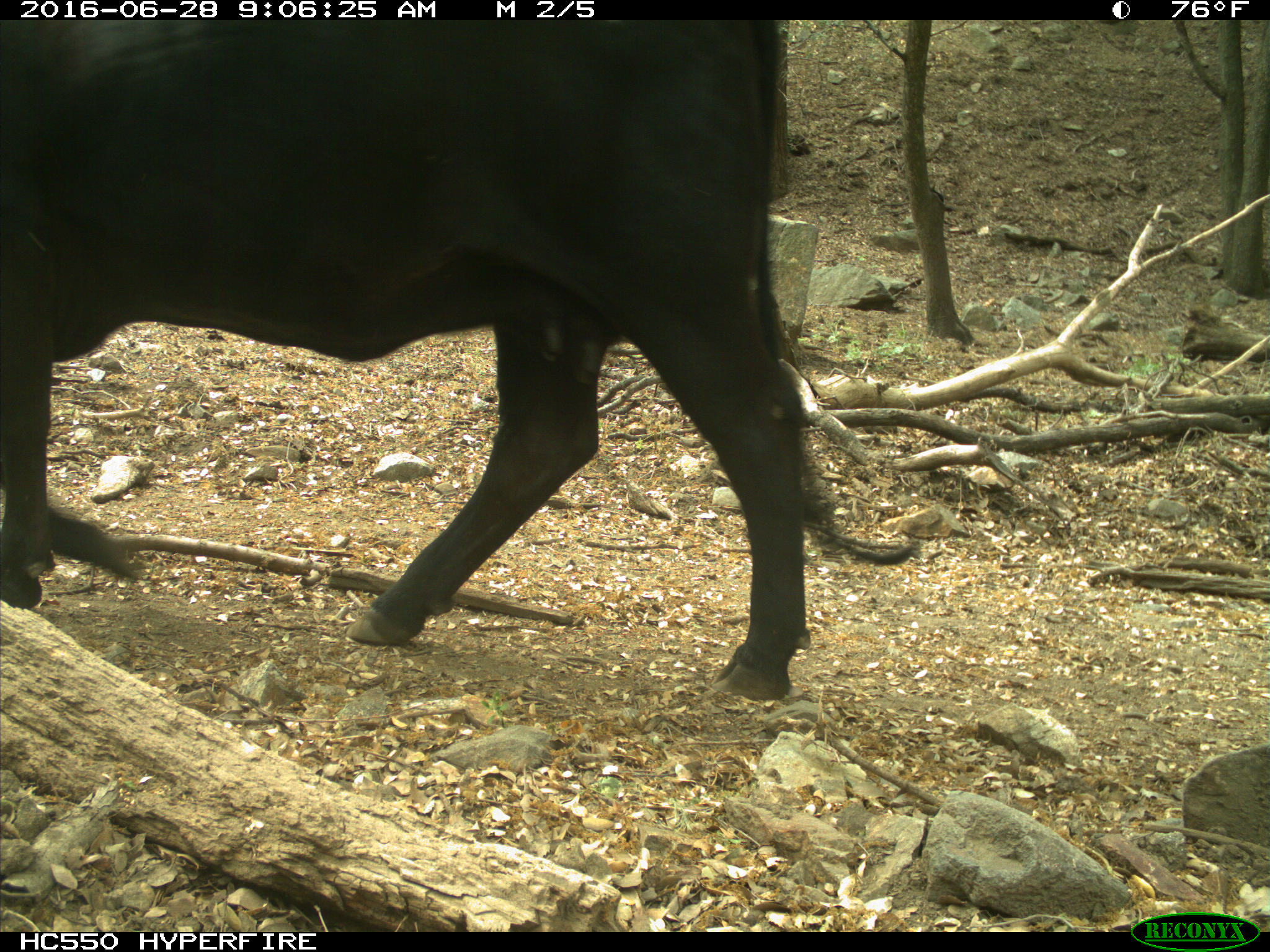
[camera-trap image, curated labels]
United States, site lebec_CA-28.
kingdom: Animalia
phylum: Chordata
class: Mammalia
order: Artiodactyla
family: Bovidae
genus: Bos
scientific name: Bos taurus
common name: domestic cow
Bos taurus (domestic cow).